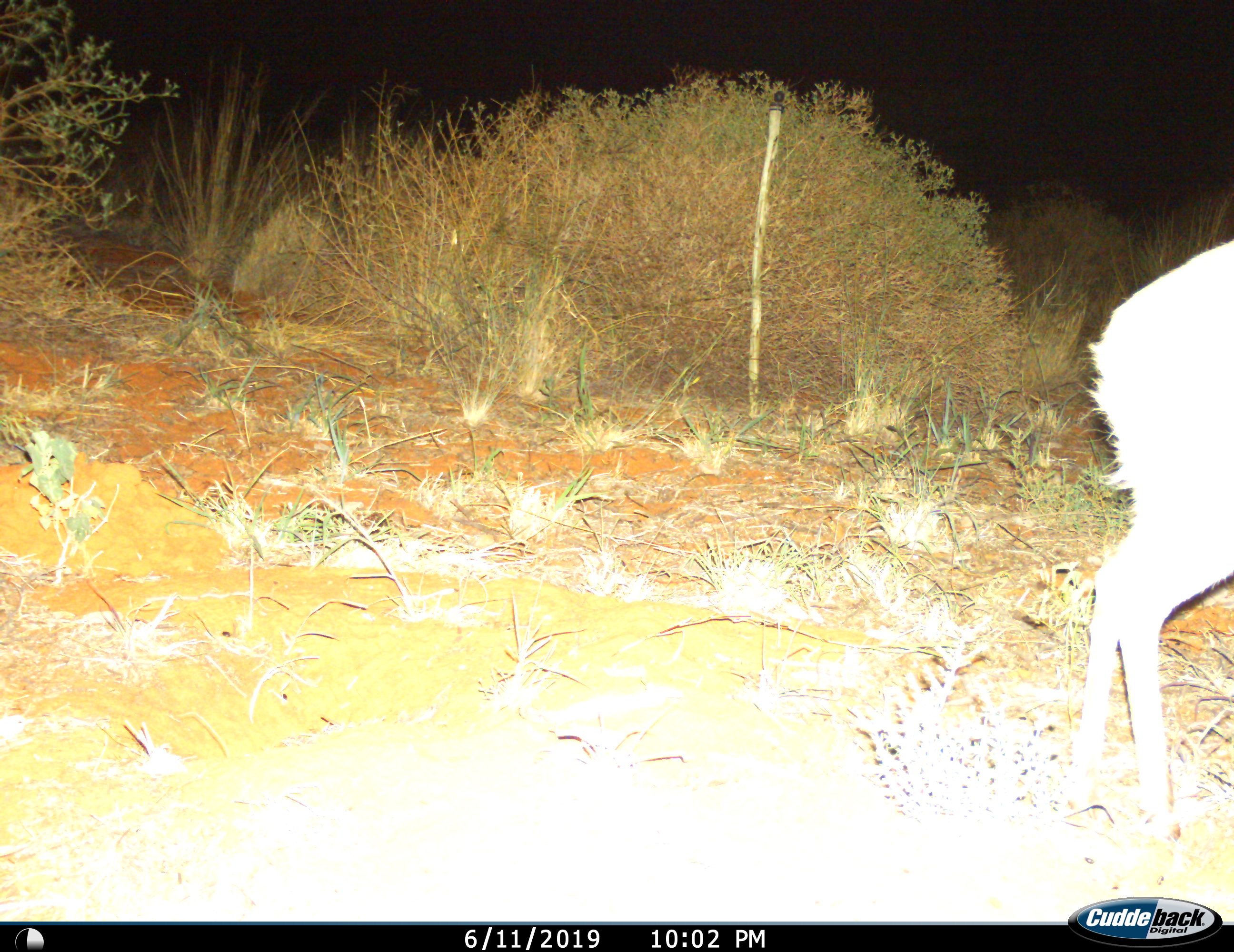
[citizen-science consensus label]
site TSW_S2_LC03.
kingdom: Animalia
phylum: Chordata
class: Mammalia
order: Artiodactyla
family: Bovidae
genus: Sylvicapra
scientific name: Sylvicapra grimmia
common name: common duiker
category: duikercommongrey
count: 1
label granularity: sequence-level